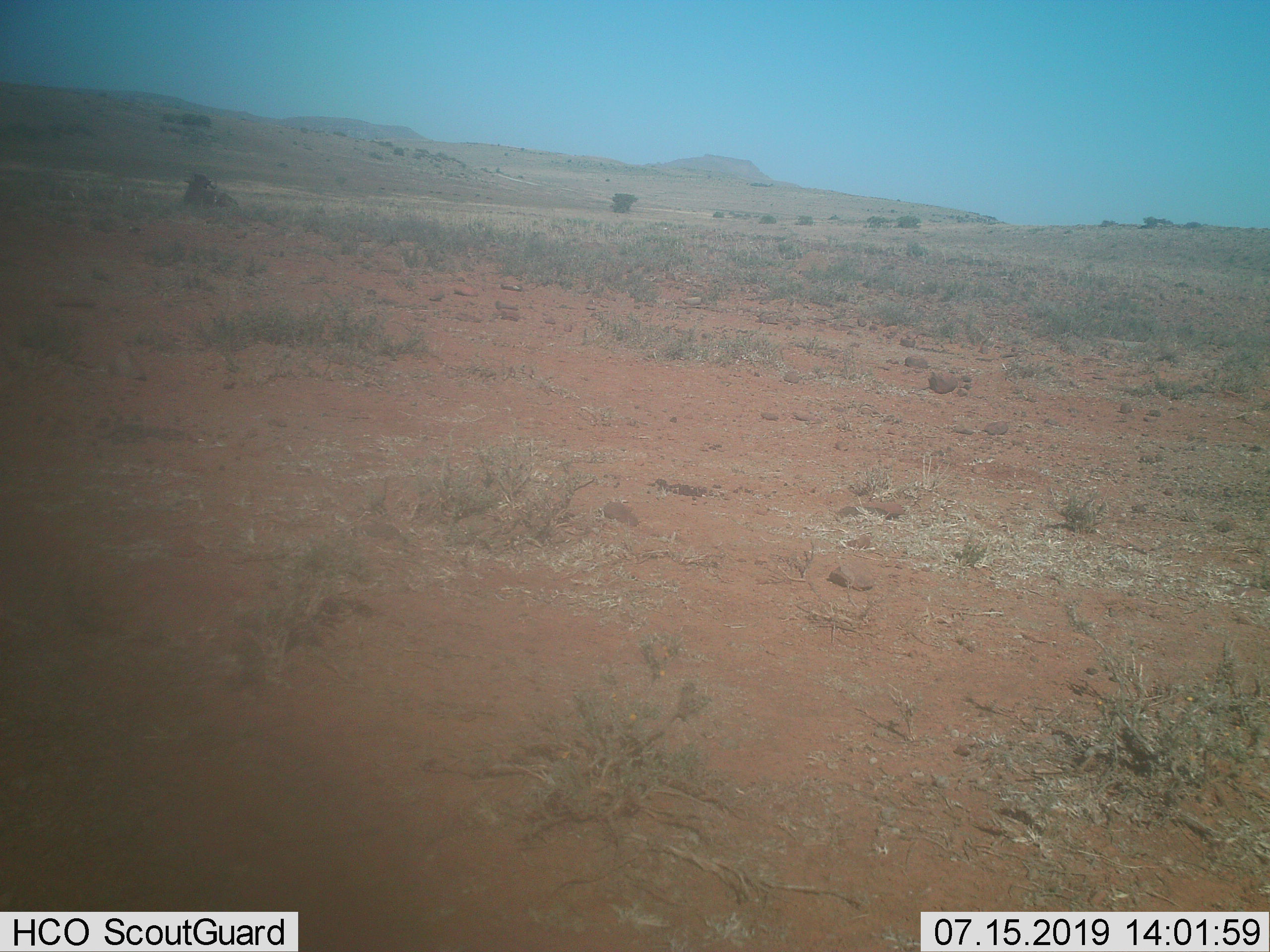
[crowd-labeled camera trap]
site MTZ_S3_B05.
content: unidentified animal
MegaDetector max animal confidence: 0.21